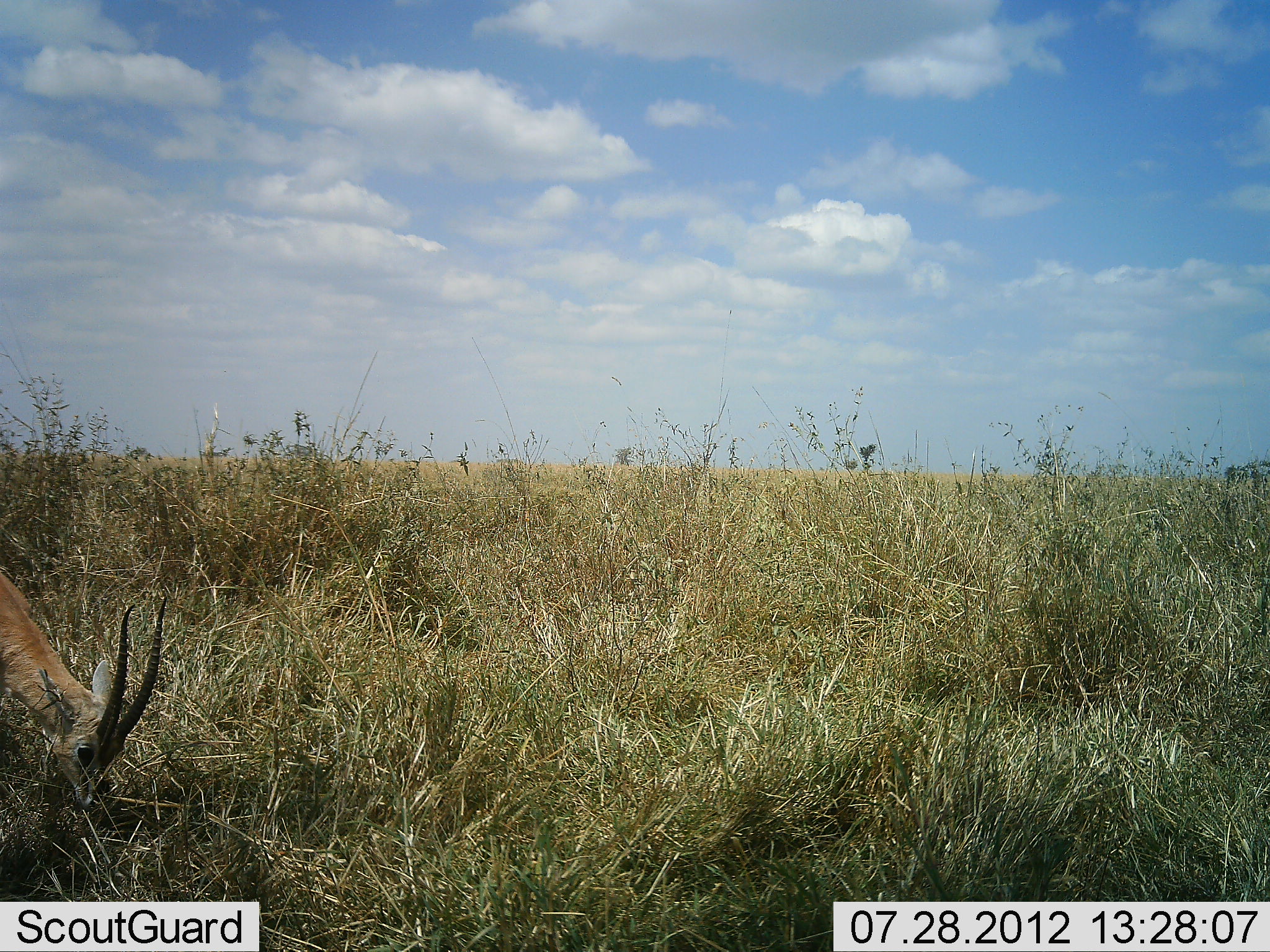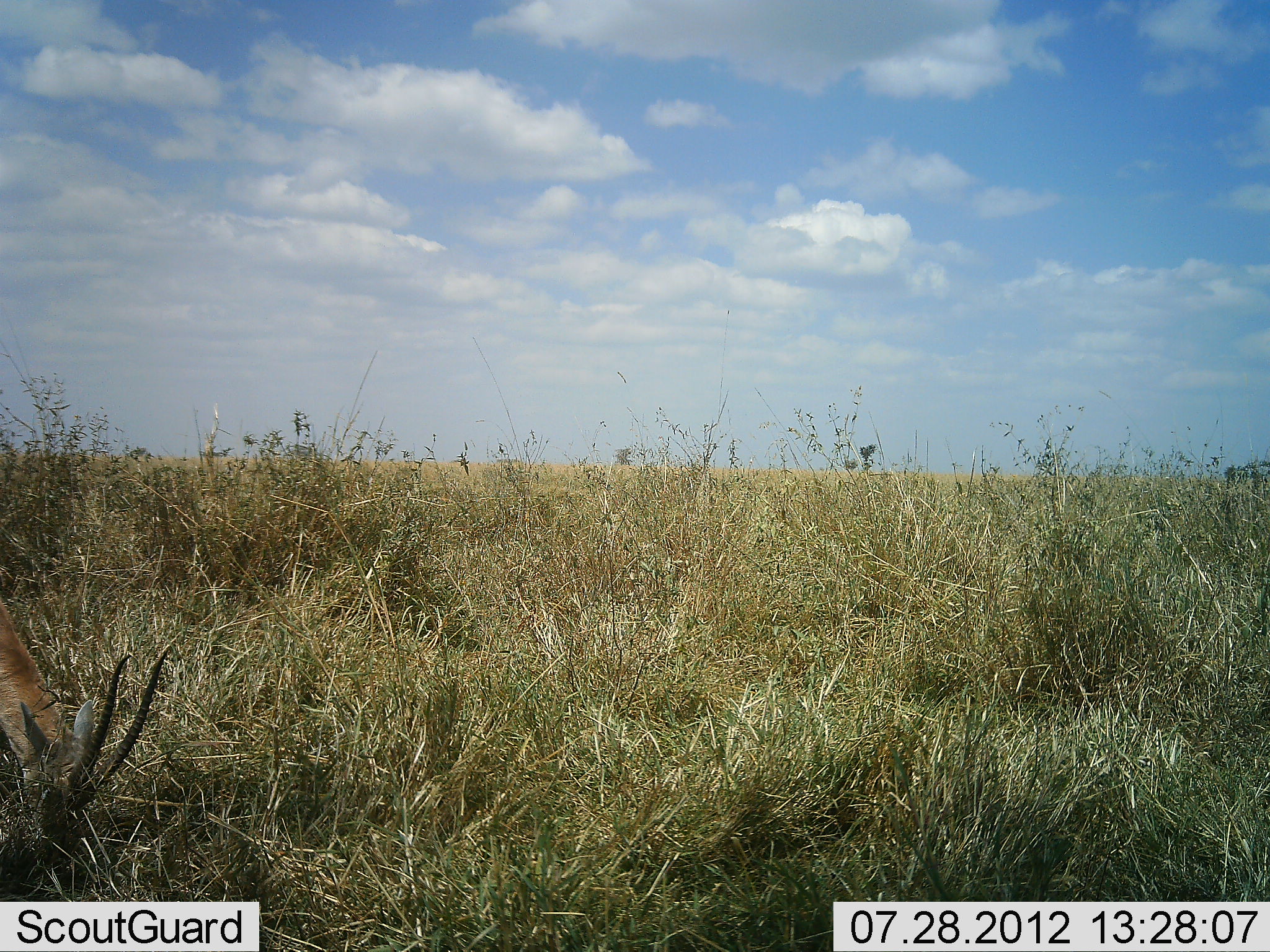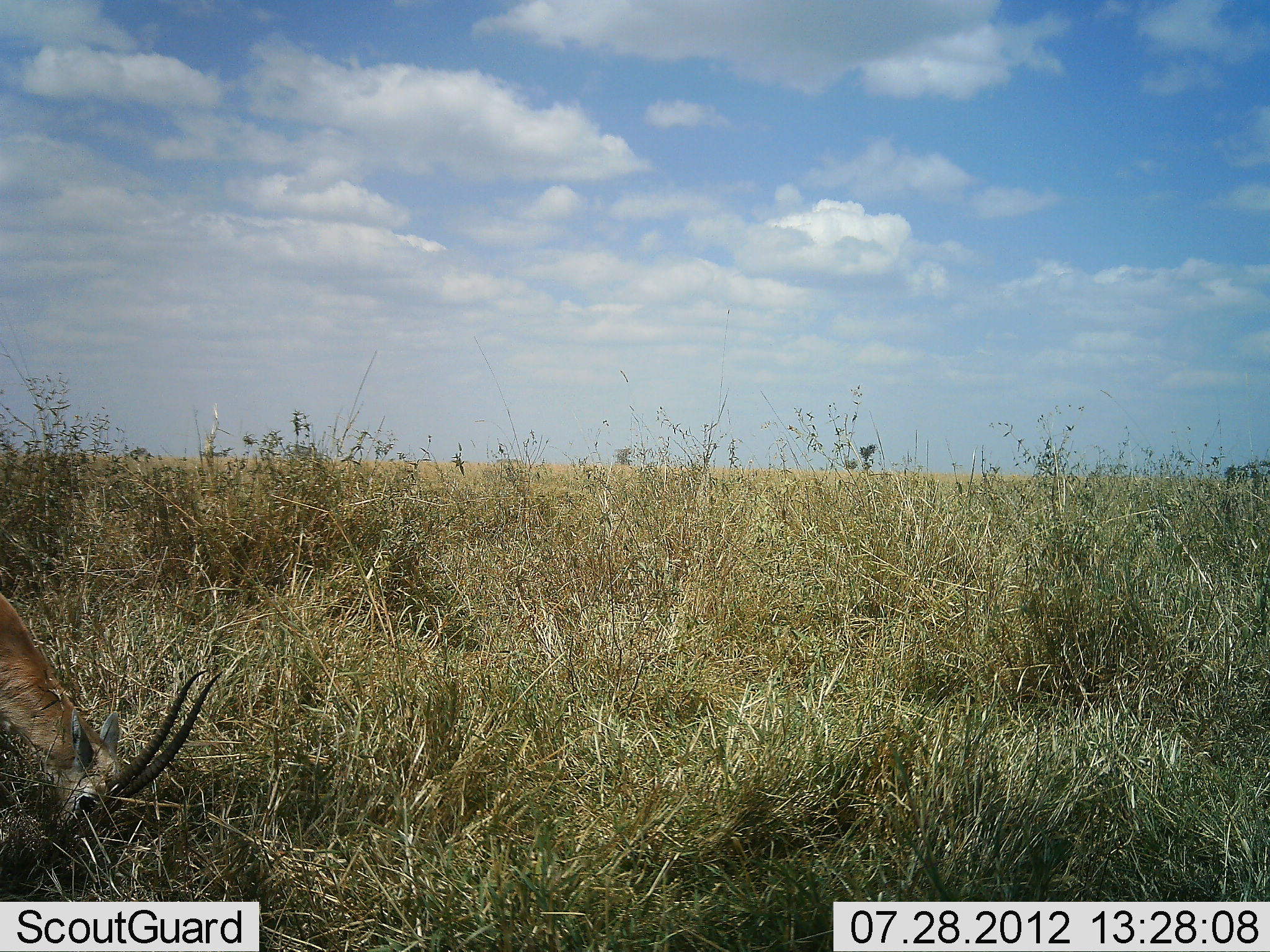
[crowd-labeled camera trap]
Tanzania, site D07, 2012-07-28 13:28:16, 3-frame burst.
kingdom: Animalia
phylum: Chordata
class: Mammalia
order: Artiodactyla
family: Bovidae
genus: Nanger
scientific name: Nanger granti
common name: grant's gazelle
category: gazellegrants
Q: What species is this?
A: Gazellegrants (grant's gazelle) (Nanger granti).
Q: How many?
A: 1.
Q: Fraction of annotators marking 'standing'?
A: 40%.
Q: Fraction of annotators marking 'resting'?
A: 0%.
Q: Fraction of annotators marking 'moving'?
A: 0%.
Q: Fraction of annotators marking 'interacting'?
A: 0%.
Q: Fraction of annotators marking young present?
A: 0%.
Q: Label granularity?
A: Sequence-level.